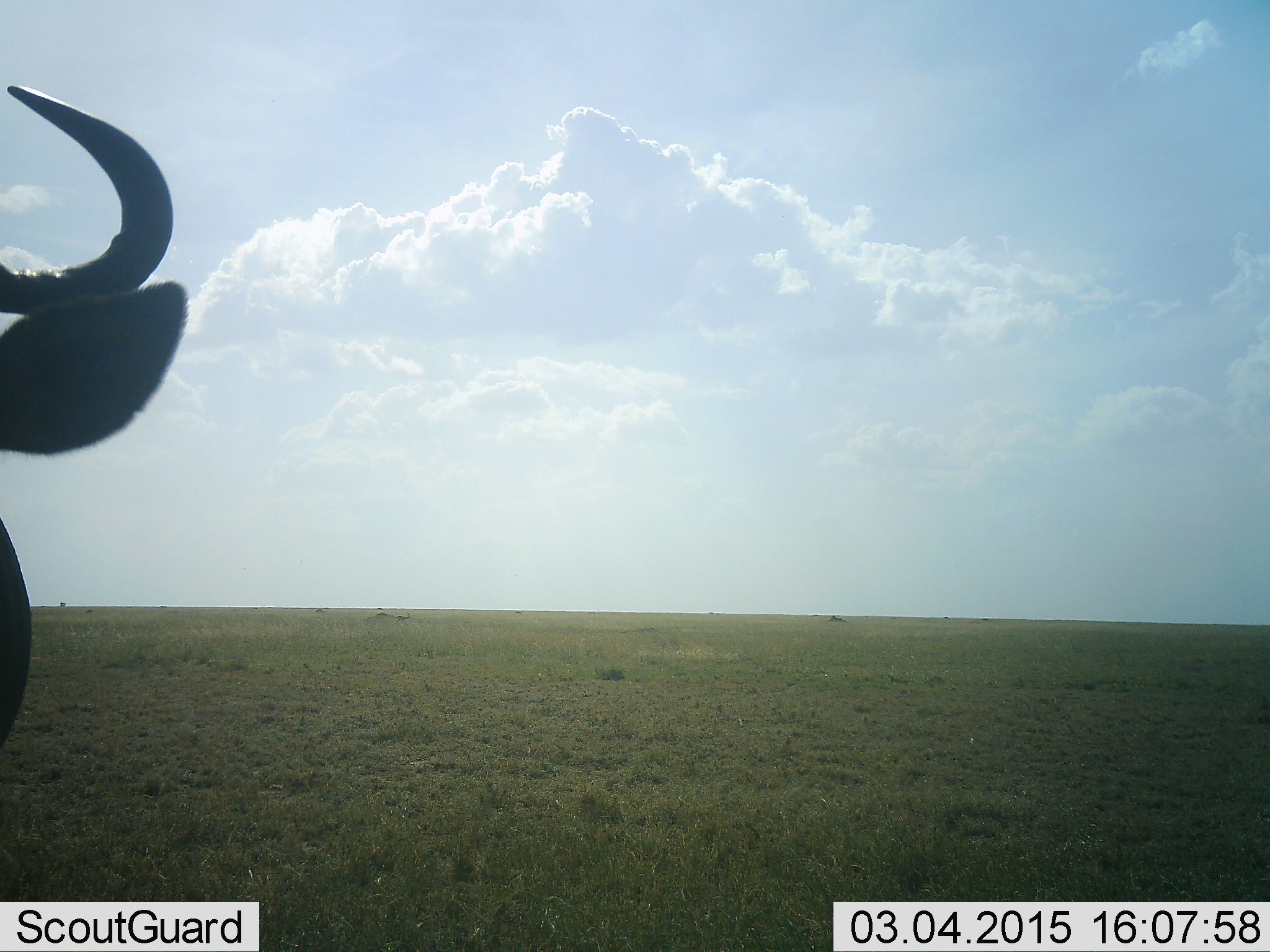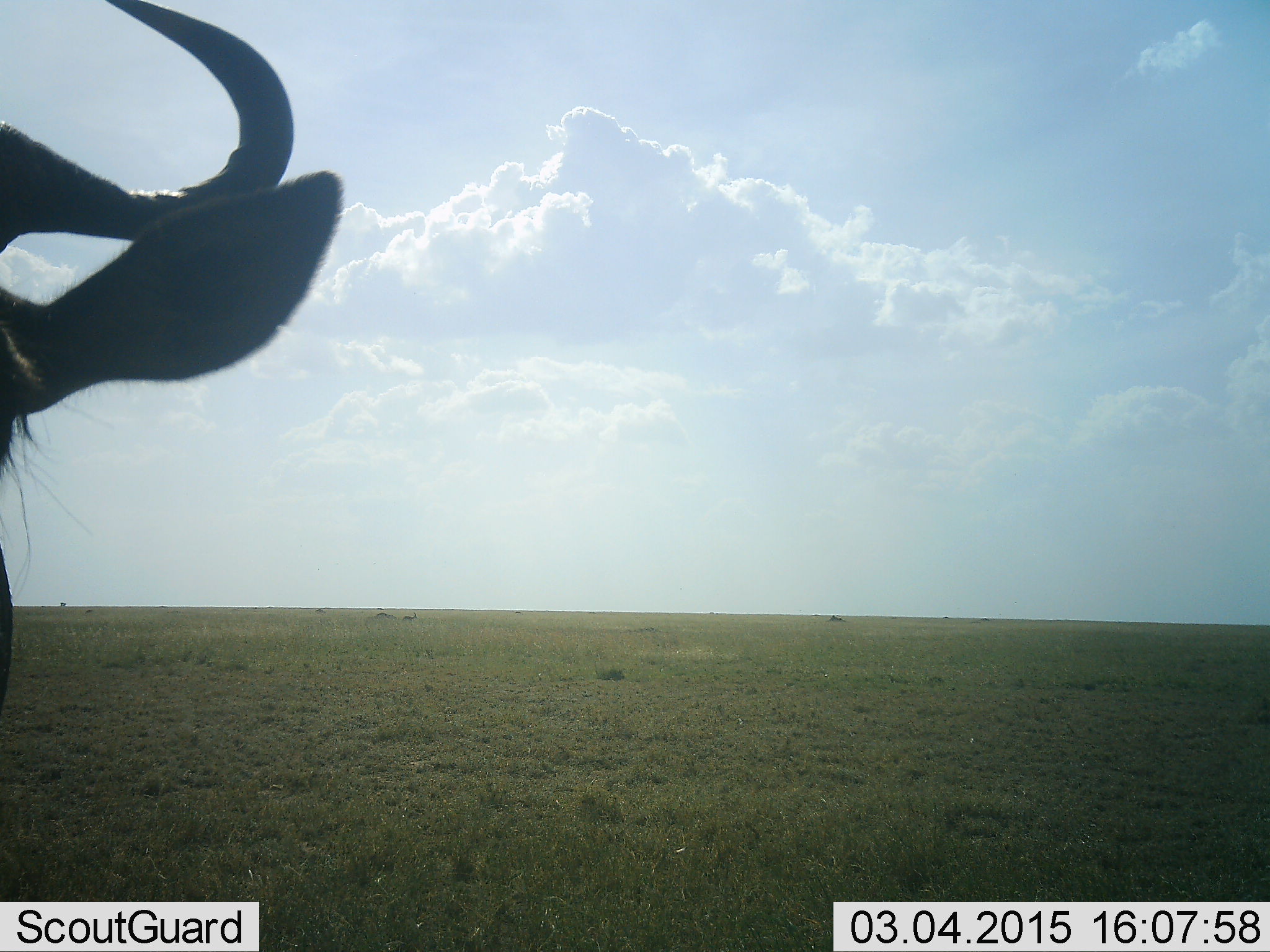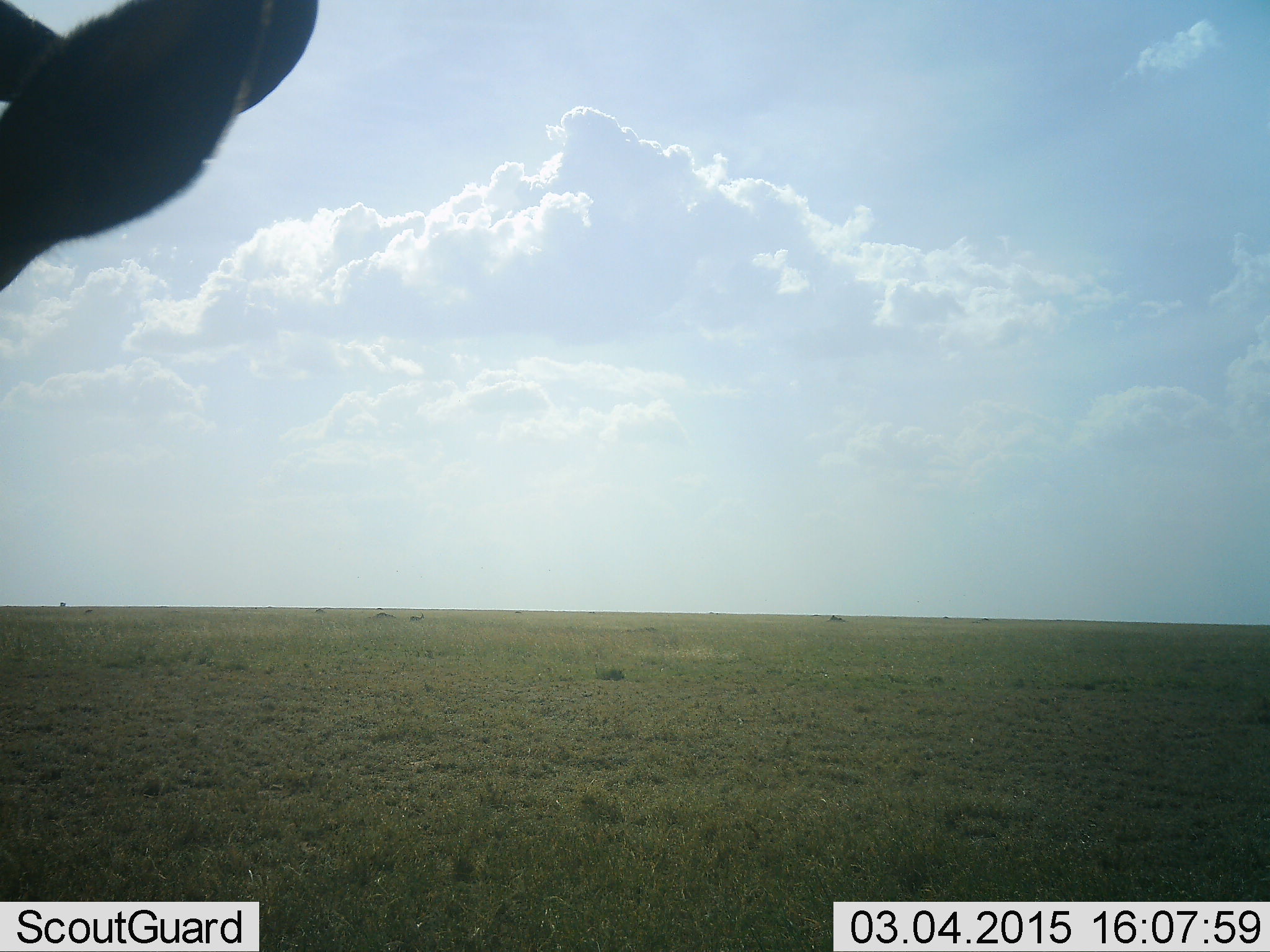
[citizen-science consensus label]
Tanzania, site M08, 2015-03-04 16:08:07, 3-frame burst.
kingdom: Animalia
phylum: Chordata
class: Mammalia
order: Artiodactyla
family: Bovidae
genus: Connochaetes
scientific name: Connochaetes taurinus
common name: blue wildebeest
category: wildebeest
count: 1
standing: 80%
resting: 0%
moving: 20%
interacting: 0%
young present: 0%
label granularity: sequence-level